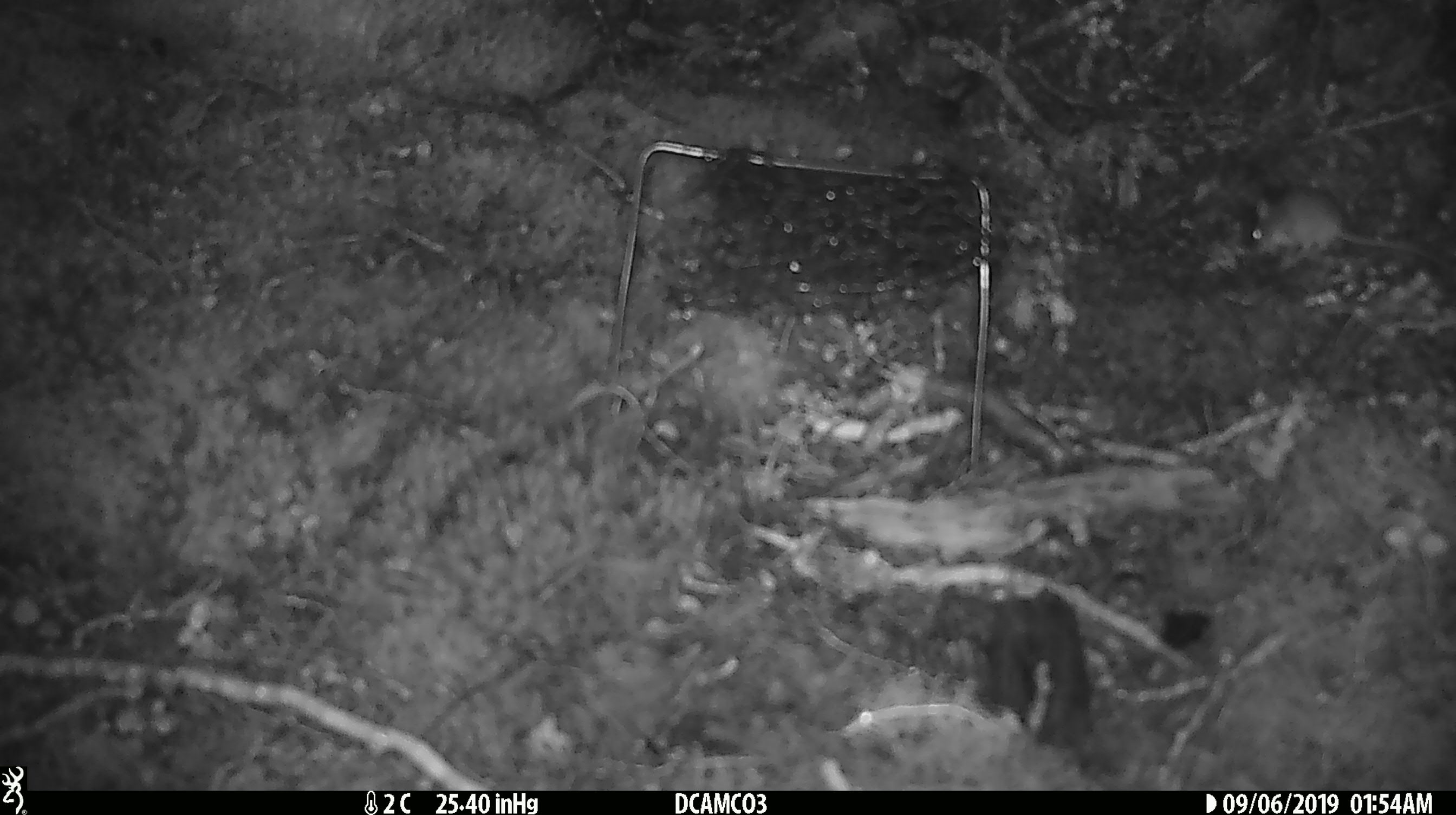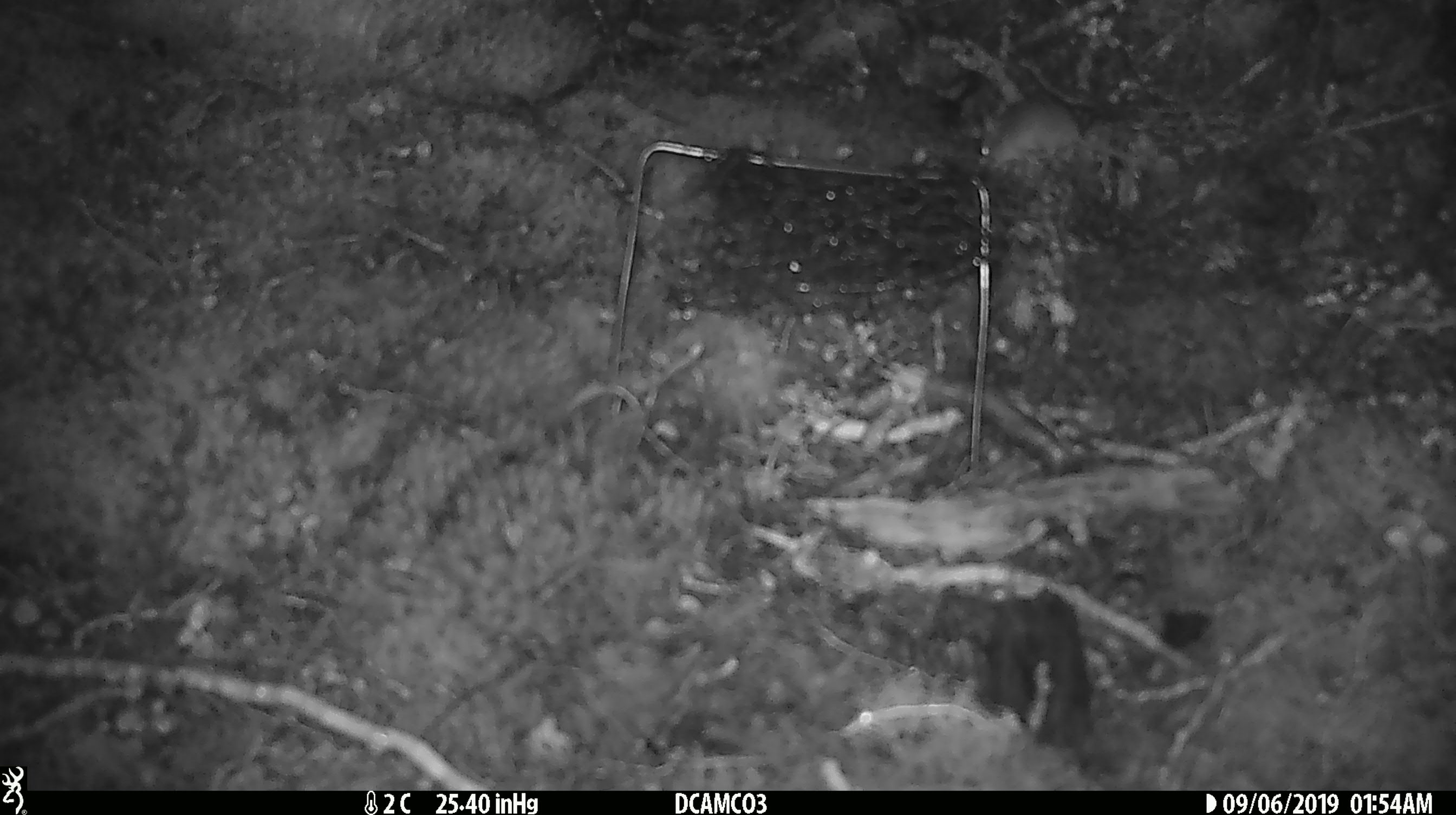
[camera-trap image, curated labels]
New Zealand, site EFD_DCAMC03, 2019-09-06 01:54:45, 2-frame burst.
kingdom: Animalia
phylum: Chordata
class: Mammalia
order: Rodentia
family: Muridae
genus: Mus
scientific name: Mus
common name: mouse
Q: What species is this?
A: Mouse (Mus).